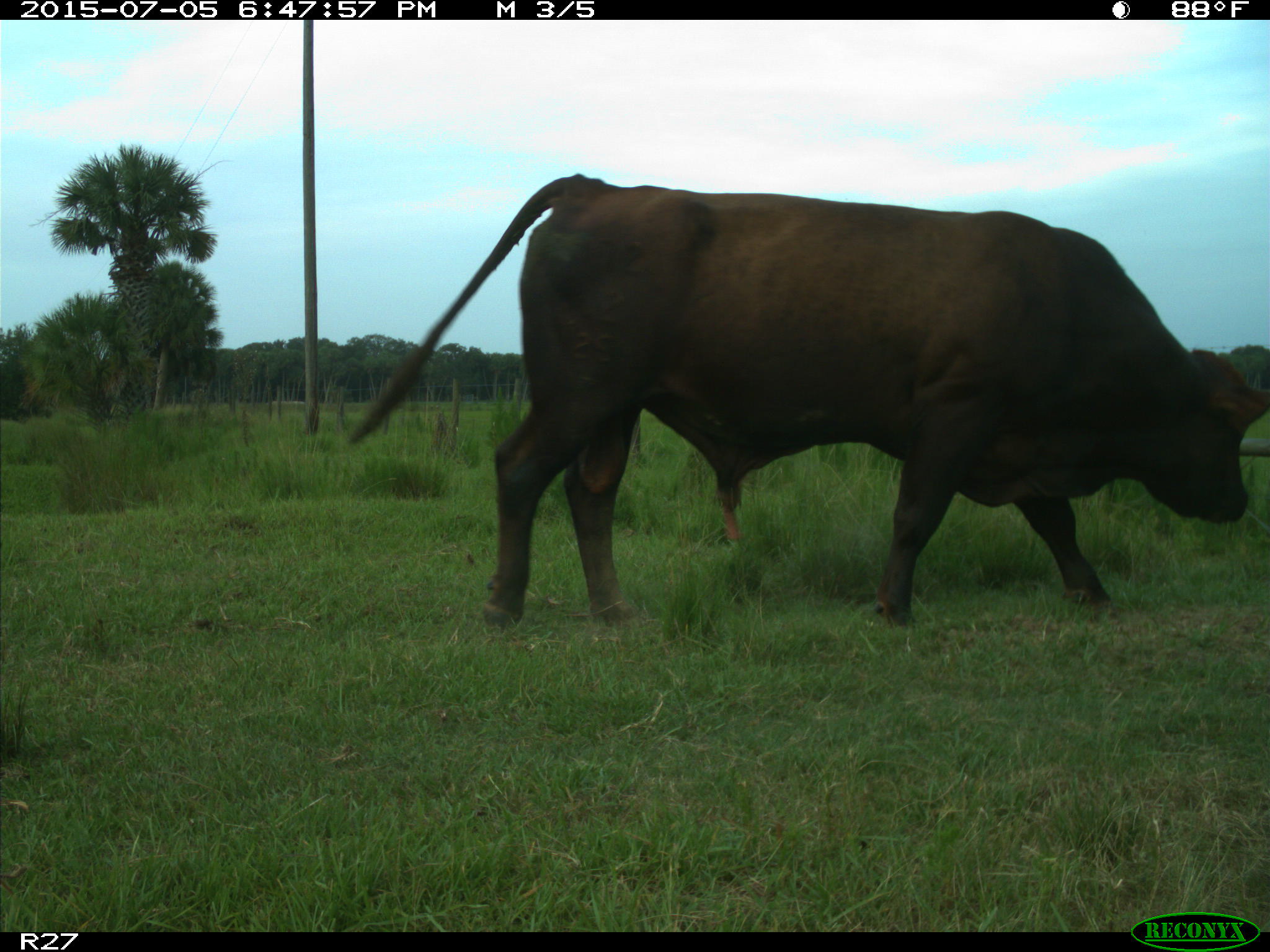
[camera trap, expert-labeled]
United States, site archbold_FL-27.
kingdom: Animalia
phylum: Chordata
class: Mammalia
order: Artiodactyla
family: Bovidae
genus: Bos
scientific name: Bos taurus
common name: domestic cow